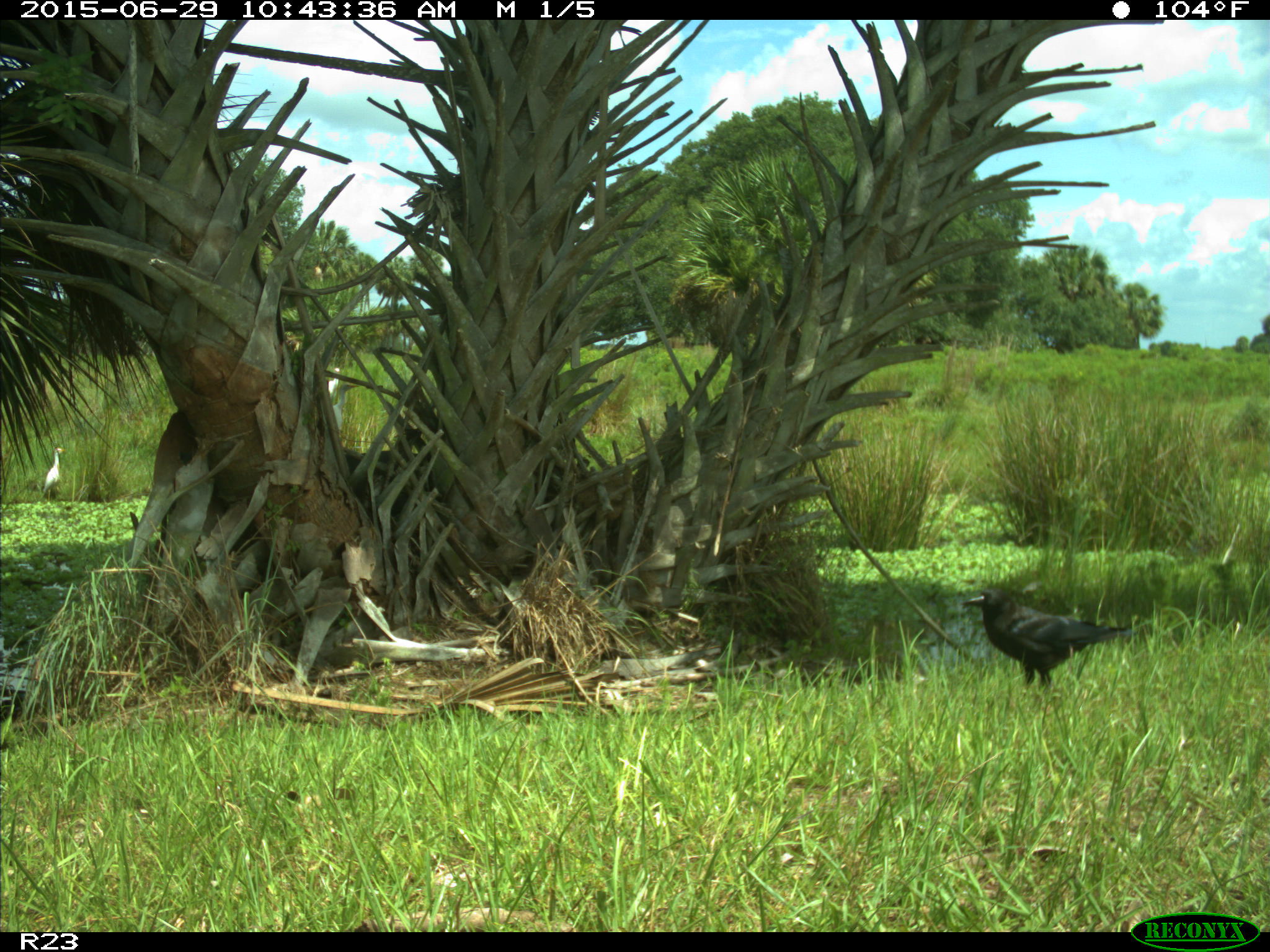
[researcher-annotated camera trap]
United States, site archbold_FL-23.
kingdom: Animalia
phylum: Chordata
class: Mammalia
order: Artiodactyla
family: Bovidae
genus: Bos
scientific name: Bos taurus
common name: domestic cow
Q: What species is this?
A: Bos taurus (domestic cow).